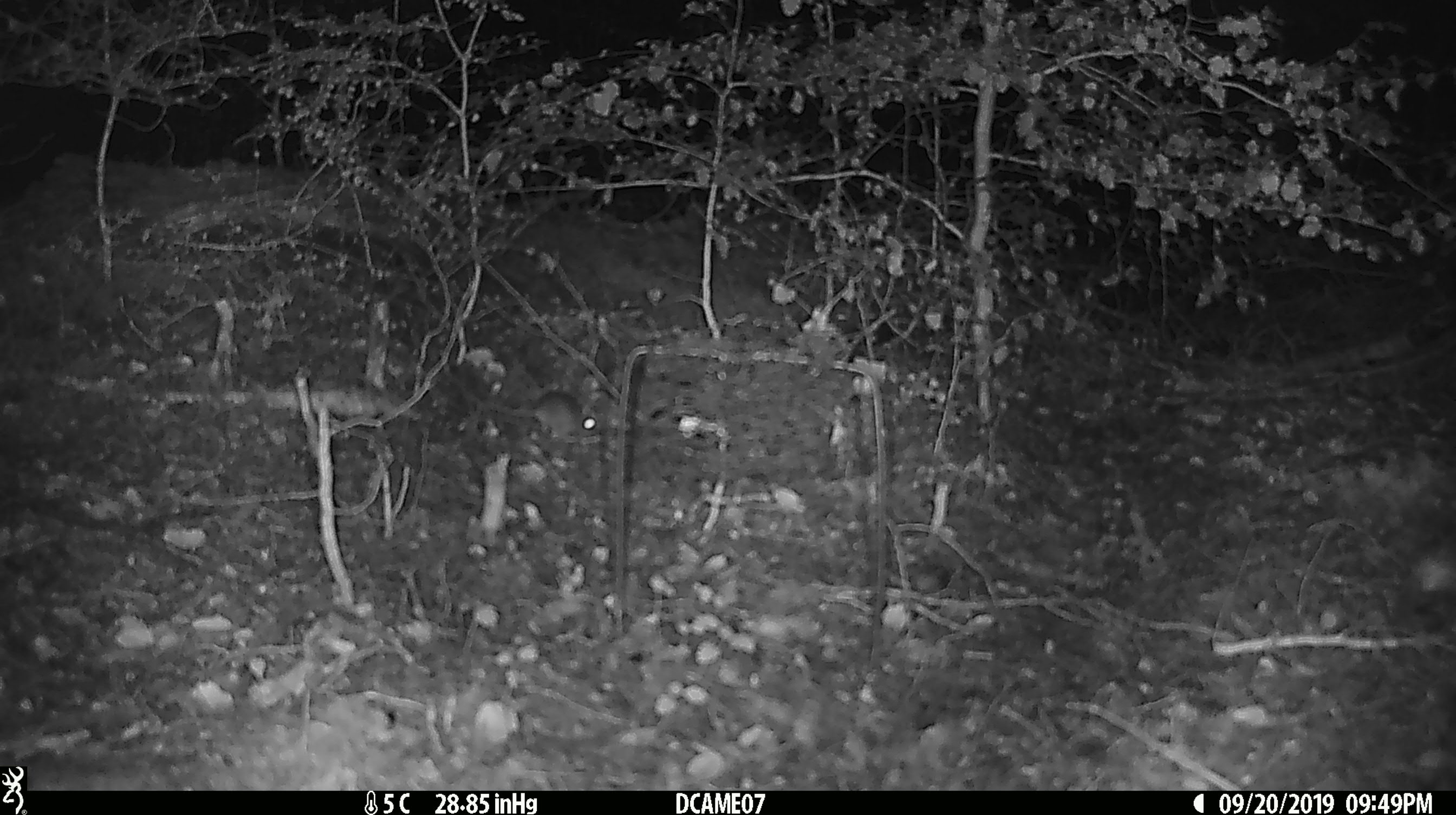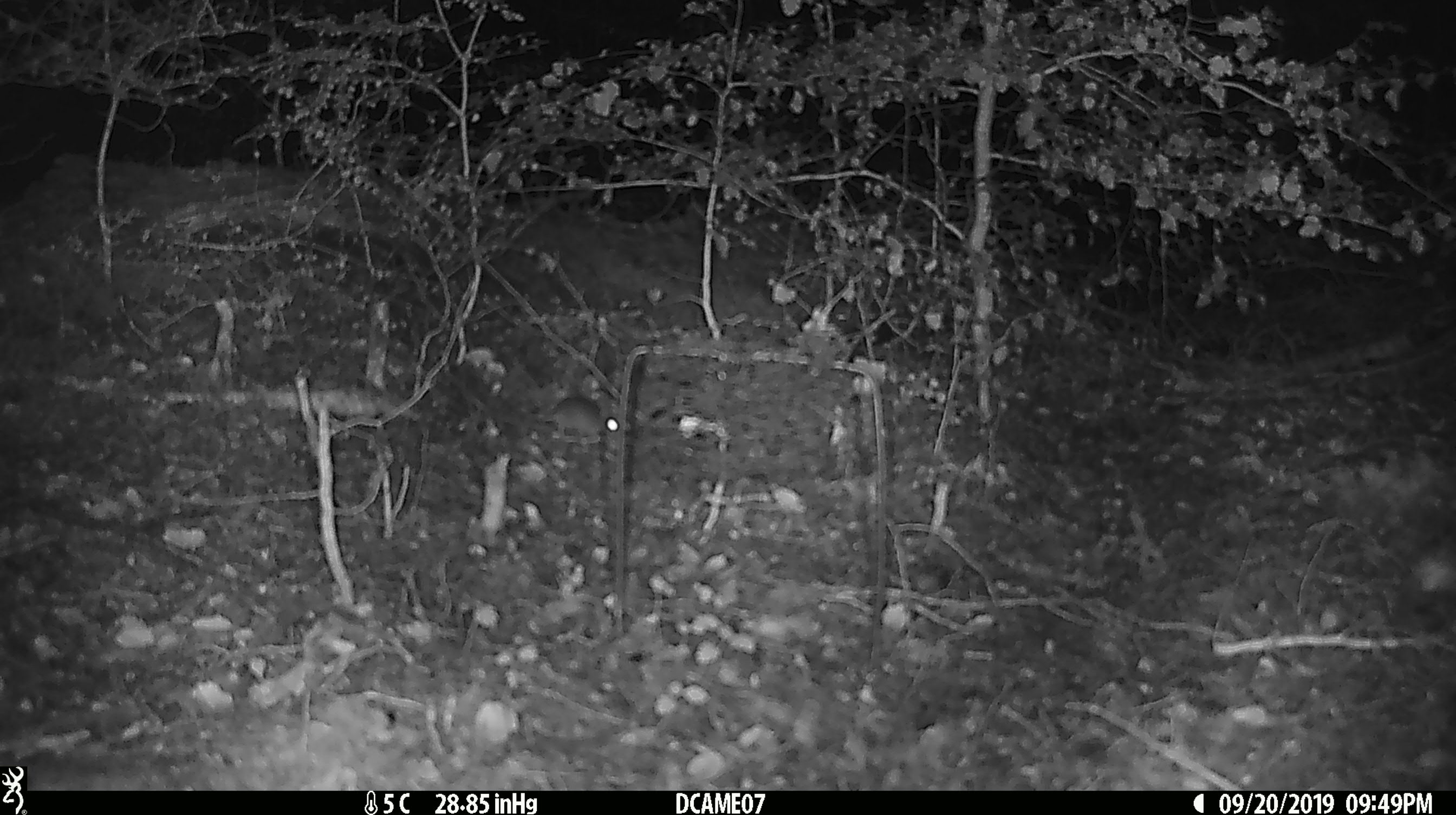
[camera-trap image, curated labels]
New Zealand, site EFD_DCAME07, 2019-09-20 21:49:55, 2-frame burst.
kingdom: Animalia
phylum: Chordata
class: Mammalia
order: Rodentia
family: Muridae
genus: Mus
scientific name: Mus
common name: mouse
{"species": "mouse (Mus)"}